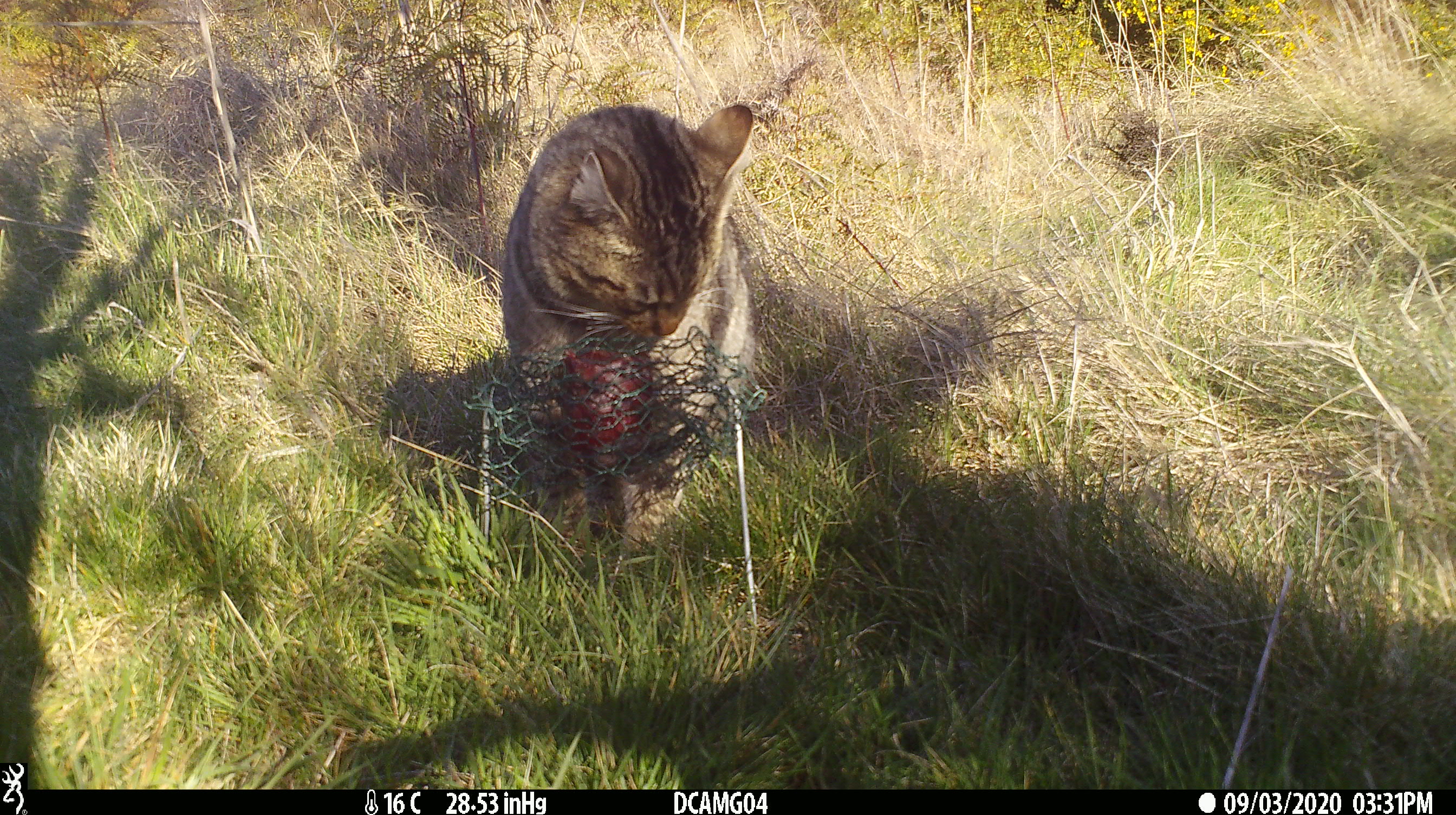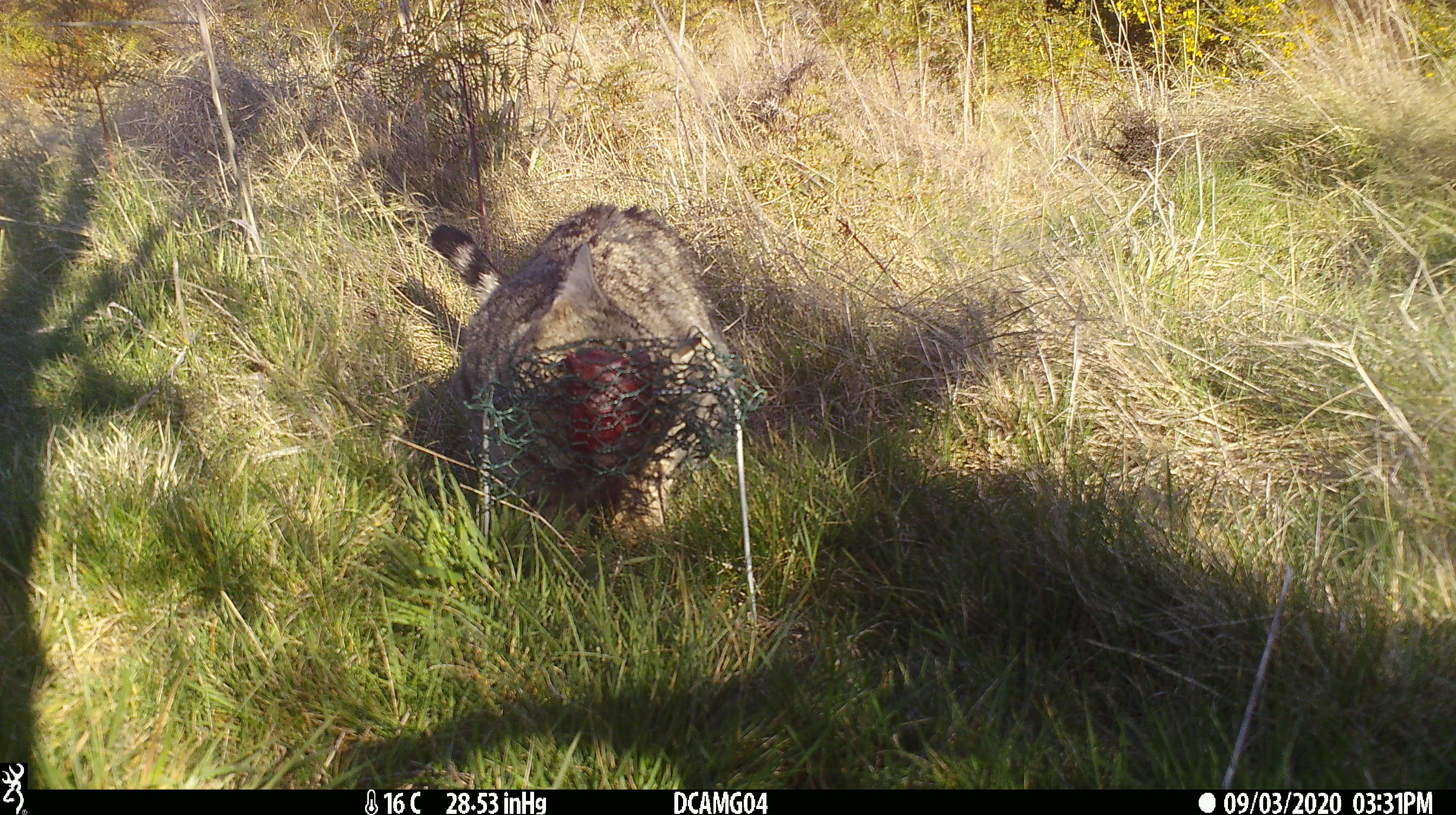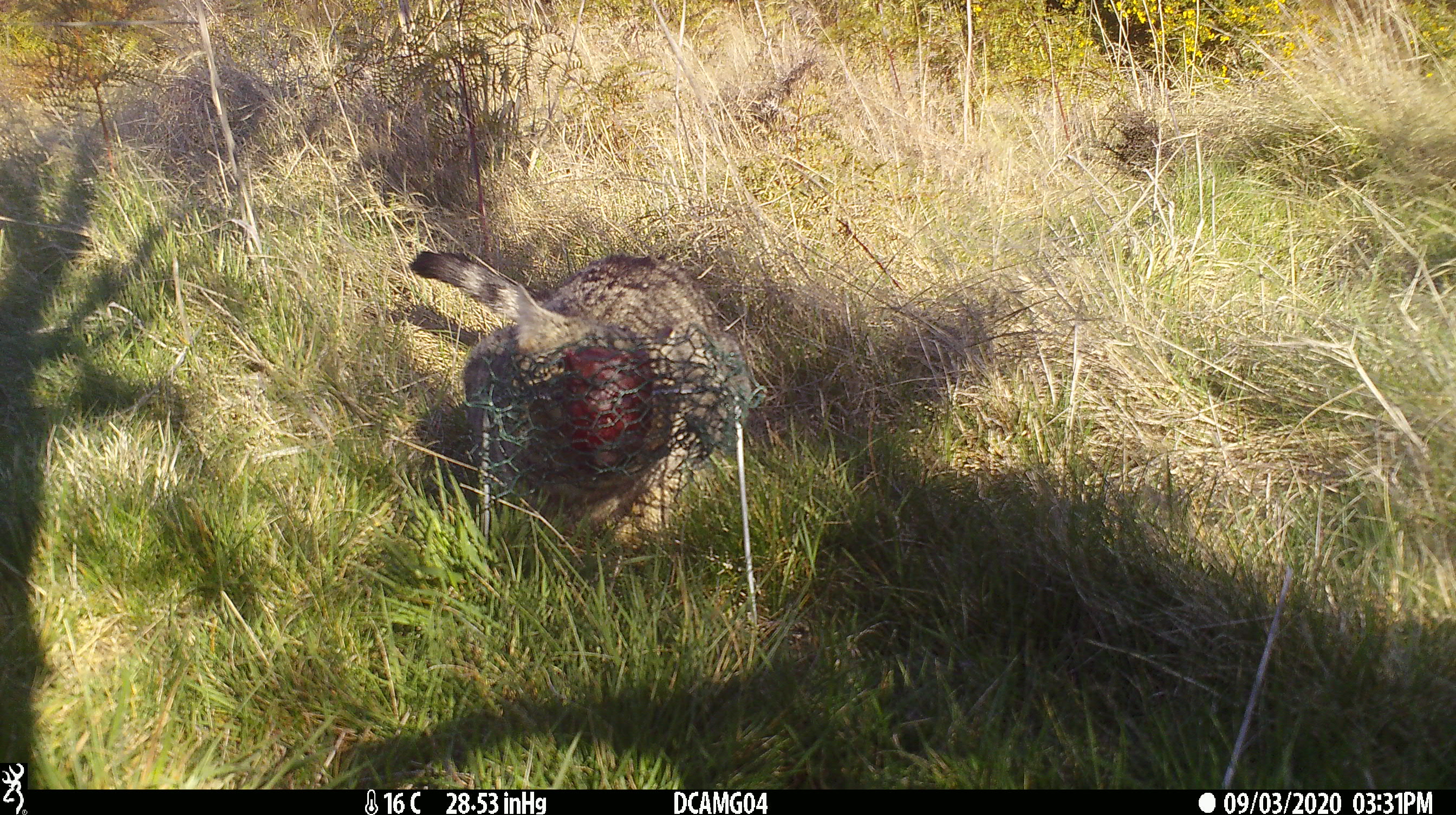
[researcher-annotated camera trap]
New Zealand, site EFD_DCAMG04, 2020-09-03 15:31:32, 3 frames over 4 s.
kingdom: Animalia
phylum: Chordata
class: Mammalia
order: Carnivora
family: Felidae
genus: Felis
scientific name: Felis catus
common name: domestic cat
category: cat